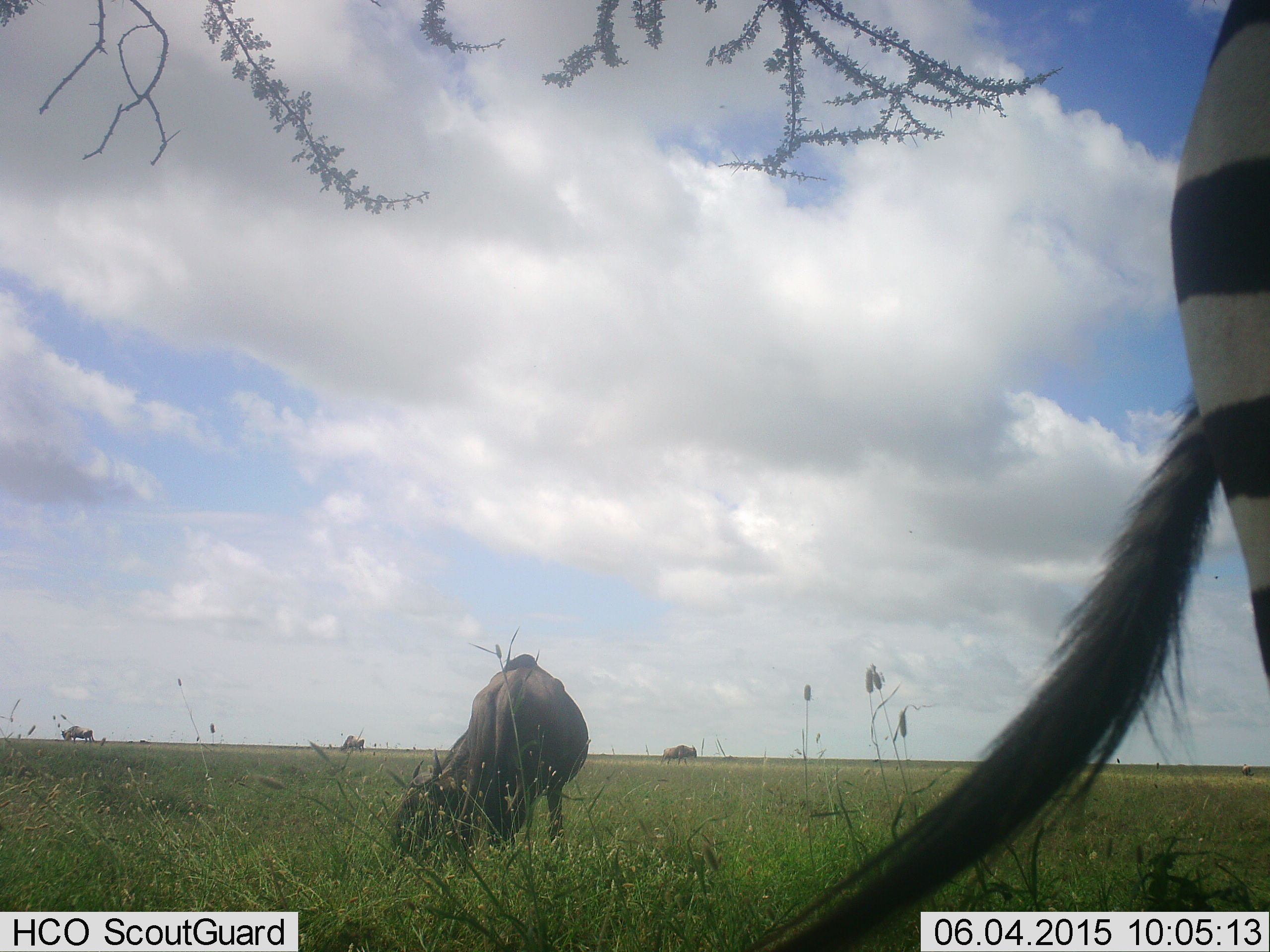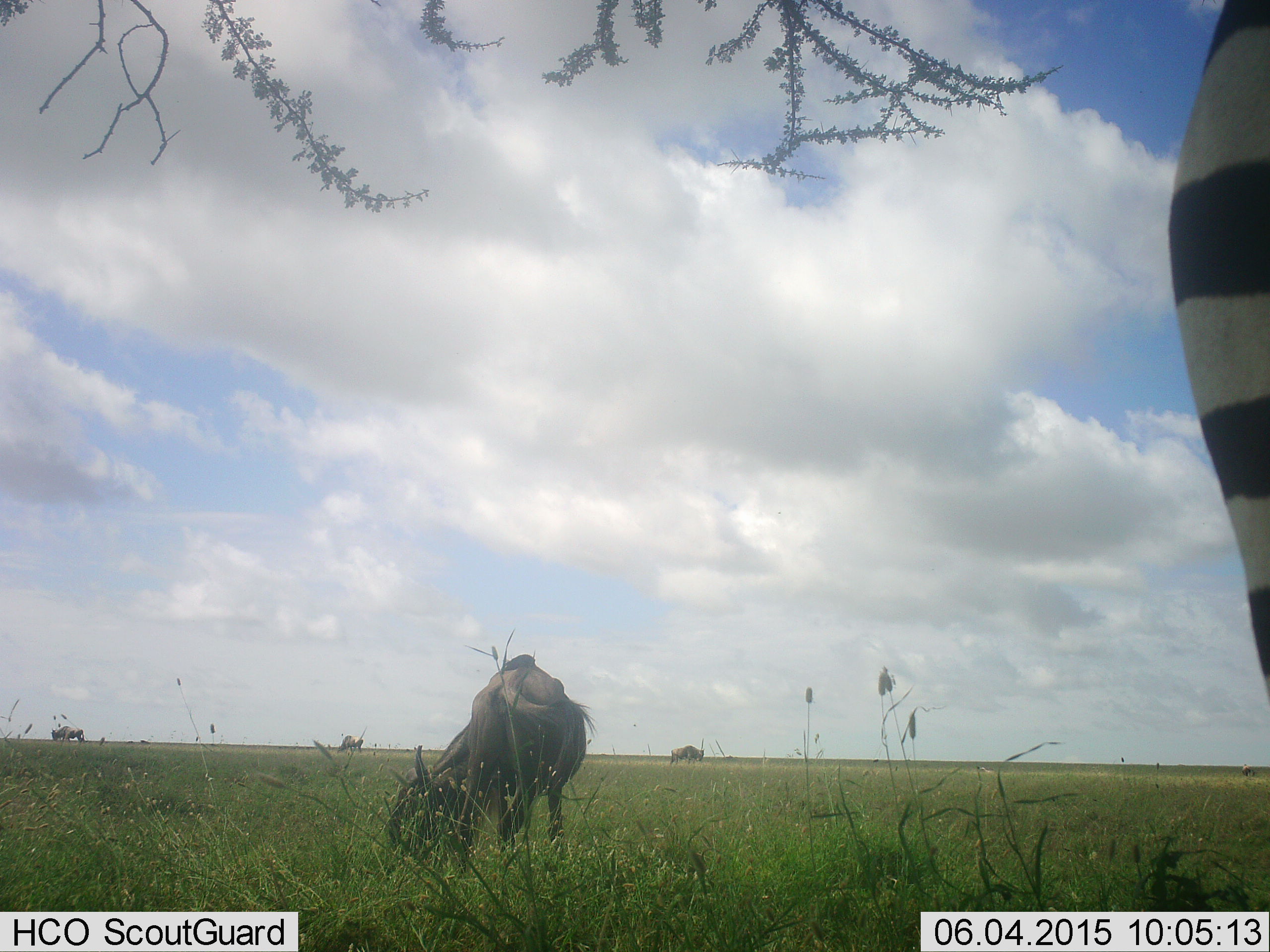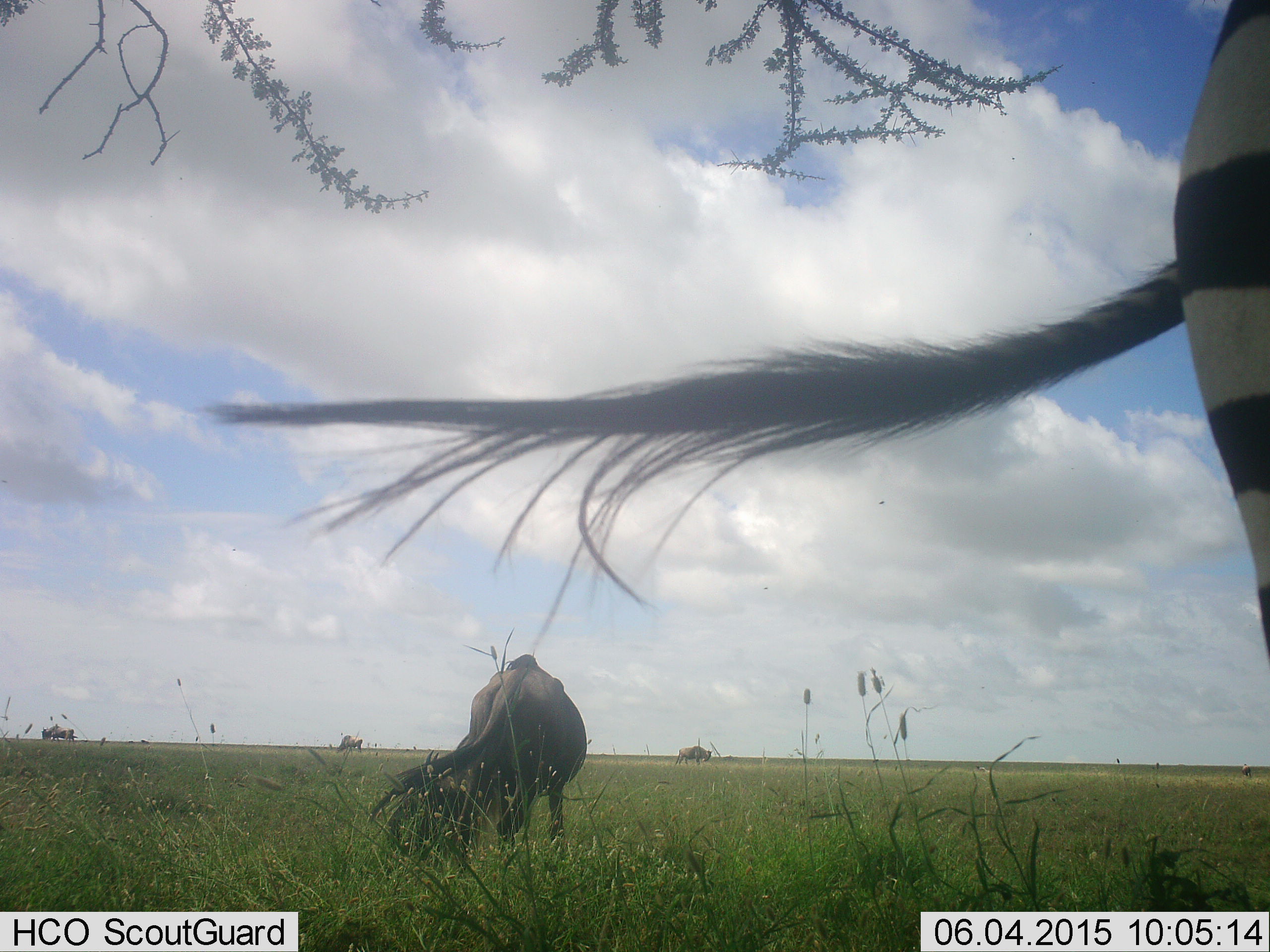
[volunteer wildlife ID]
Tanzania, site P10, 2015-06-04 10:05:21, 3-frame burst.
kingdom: Animalia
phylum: Chordata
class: Mammalia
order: Artiodactyla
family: Bovidae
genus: Connochaetes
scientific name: Connochaetes taurinus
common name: blue wildebeest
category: wildebeest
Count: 4.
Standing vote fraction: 45%.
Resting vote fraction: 0%.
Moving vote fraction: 36%.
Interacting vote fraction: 0%.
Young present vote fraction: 0%.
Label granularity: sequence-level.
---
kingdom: Animalia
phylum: Chordata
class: Mammalia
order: Perissodactyla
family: Equidae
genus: Equus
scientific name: Equus quagga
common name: plains zebra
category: zebra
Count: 1.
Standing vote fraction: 100%.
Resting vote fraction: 0%.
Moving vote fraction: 0%.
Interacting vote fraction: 0%.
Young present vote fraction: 0%.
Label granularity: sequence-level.